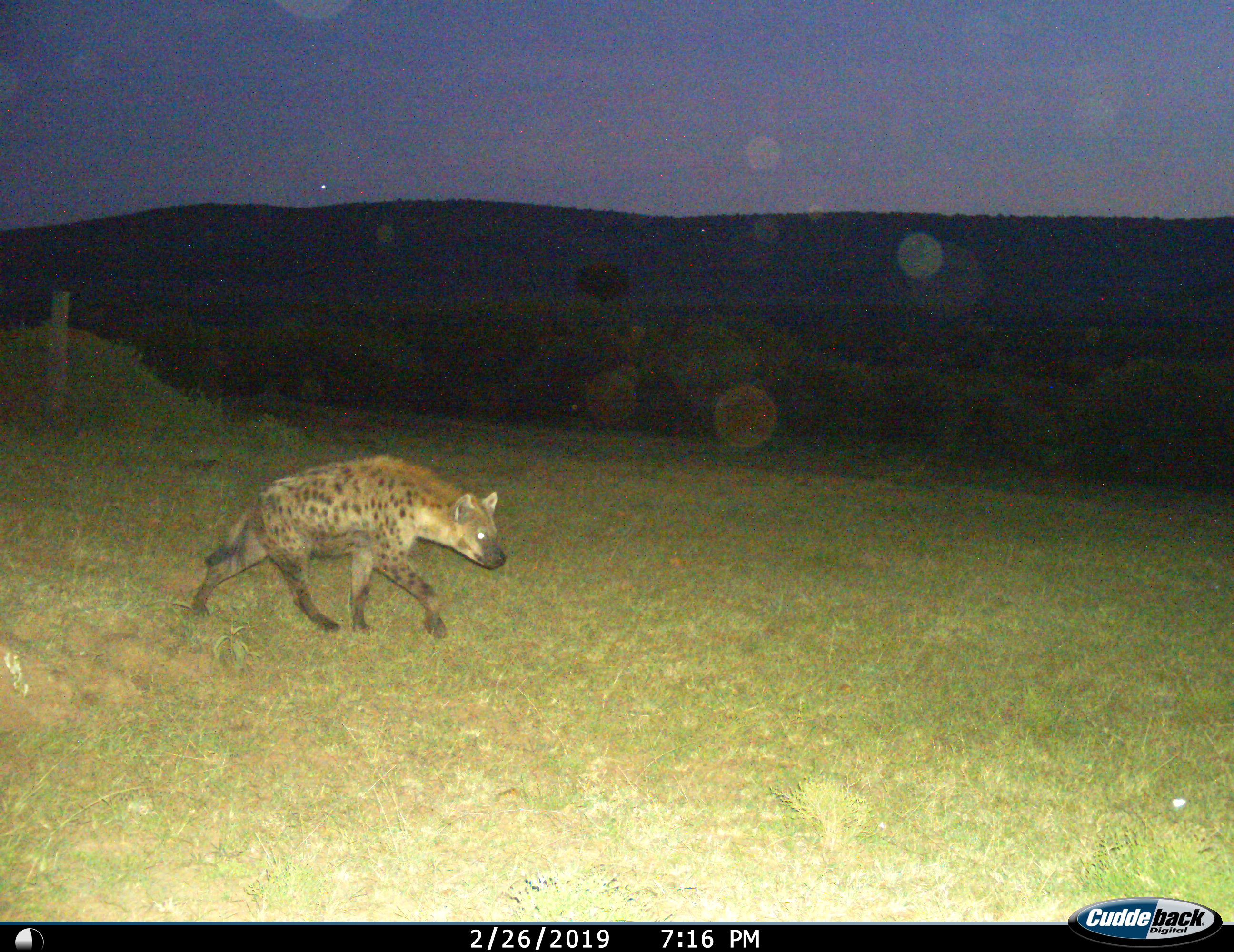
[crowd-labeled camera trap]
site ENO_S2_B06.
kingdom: Animalia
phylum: Chordata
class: Mammalia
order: Carnivora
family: Hyaenidae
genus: Crocuta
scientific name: Crocuta crocuta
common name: spotted hyena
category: hyenaspotted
Hyenaspotted (spotted hyena) (Crocuta crocuta), count 1. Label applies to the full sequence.